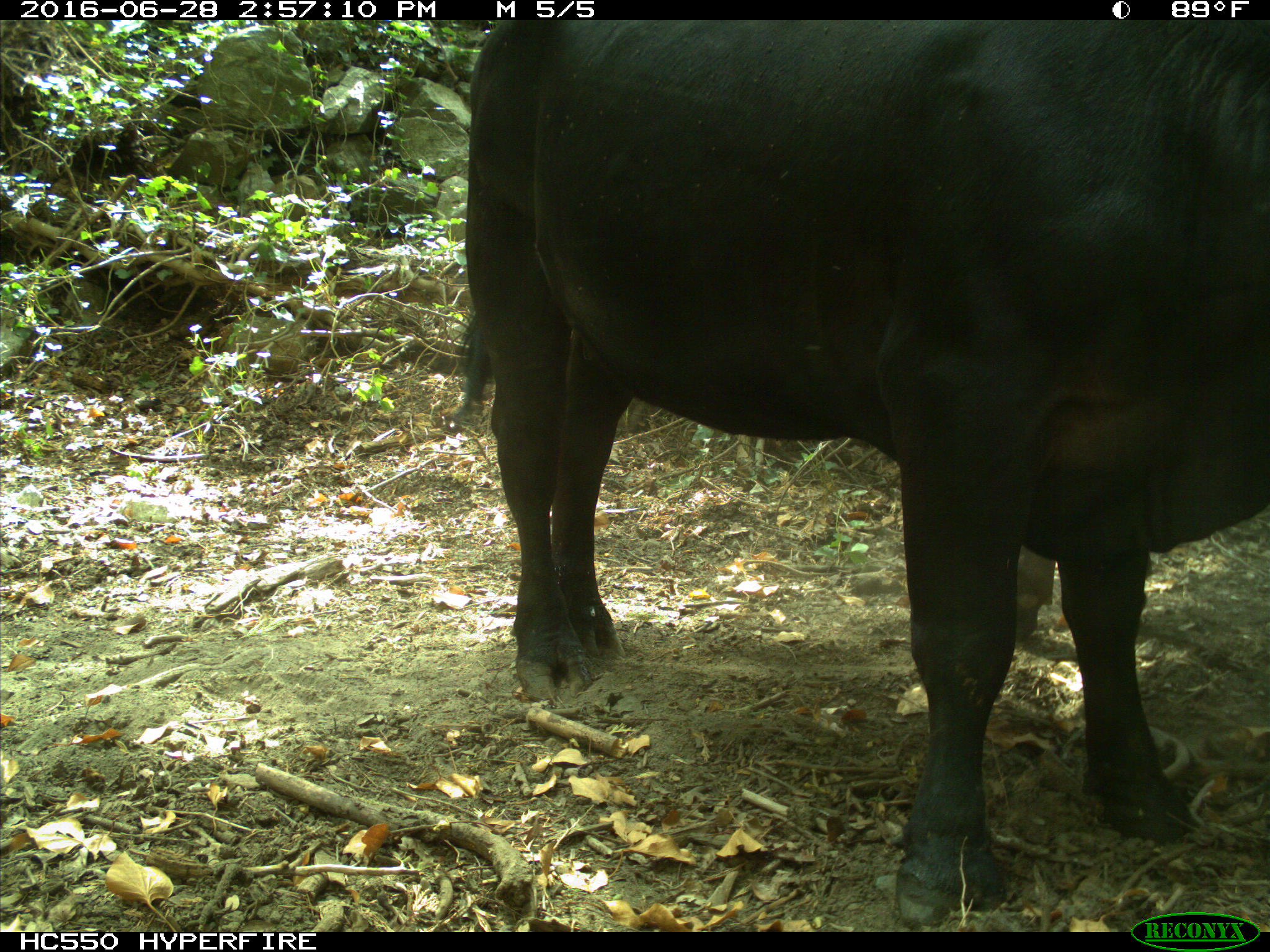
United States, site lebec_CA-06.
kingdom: Animalia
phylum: Chordata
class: Mammalia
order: Artiodactyla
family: Bovidae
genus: Bos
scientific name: Bos taurus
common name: domestic cow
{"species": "Bos taurus (domestic cow)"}